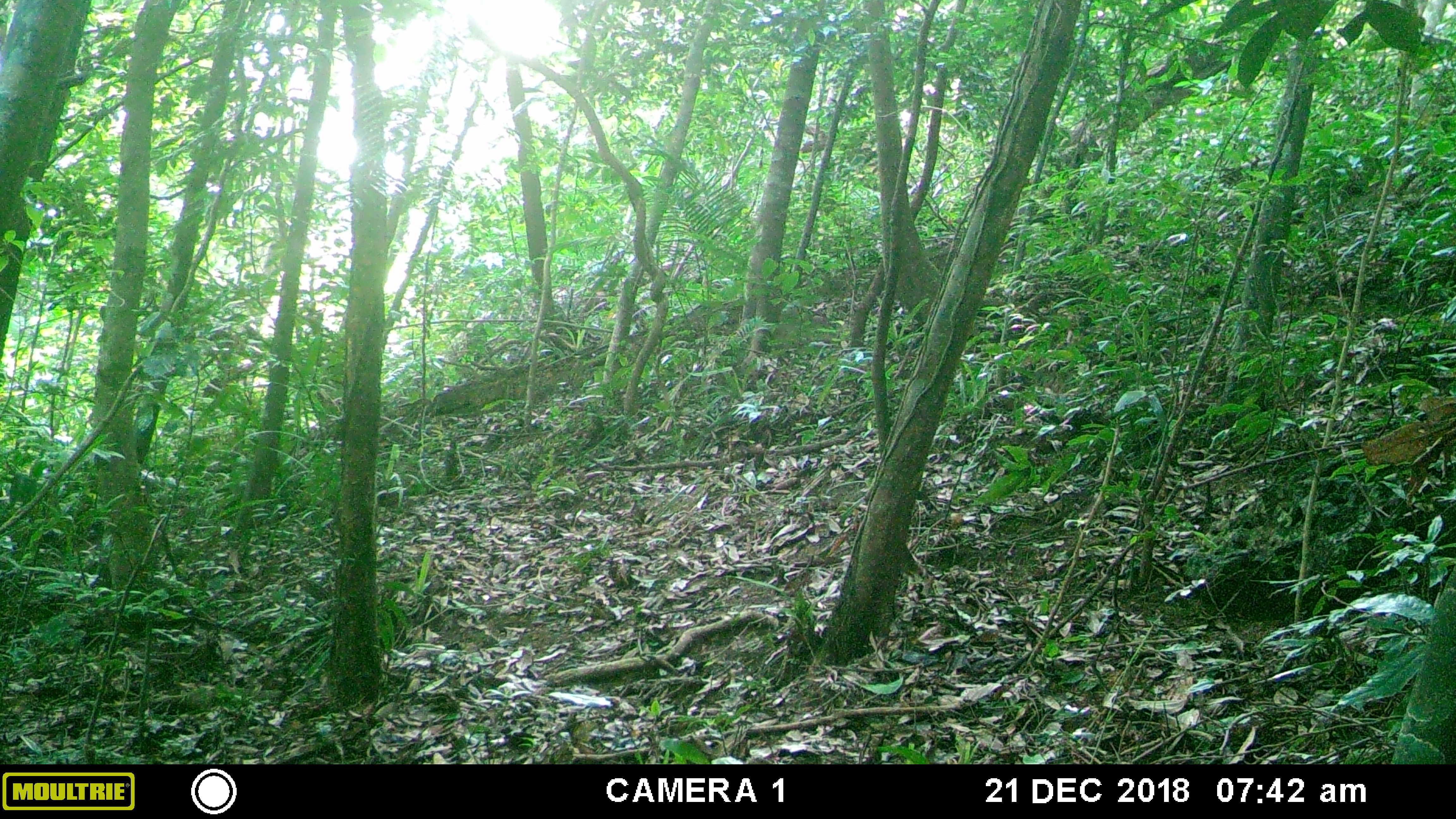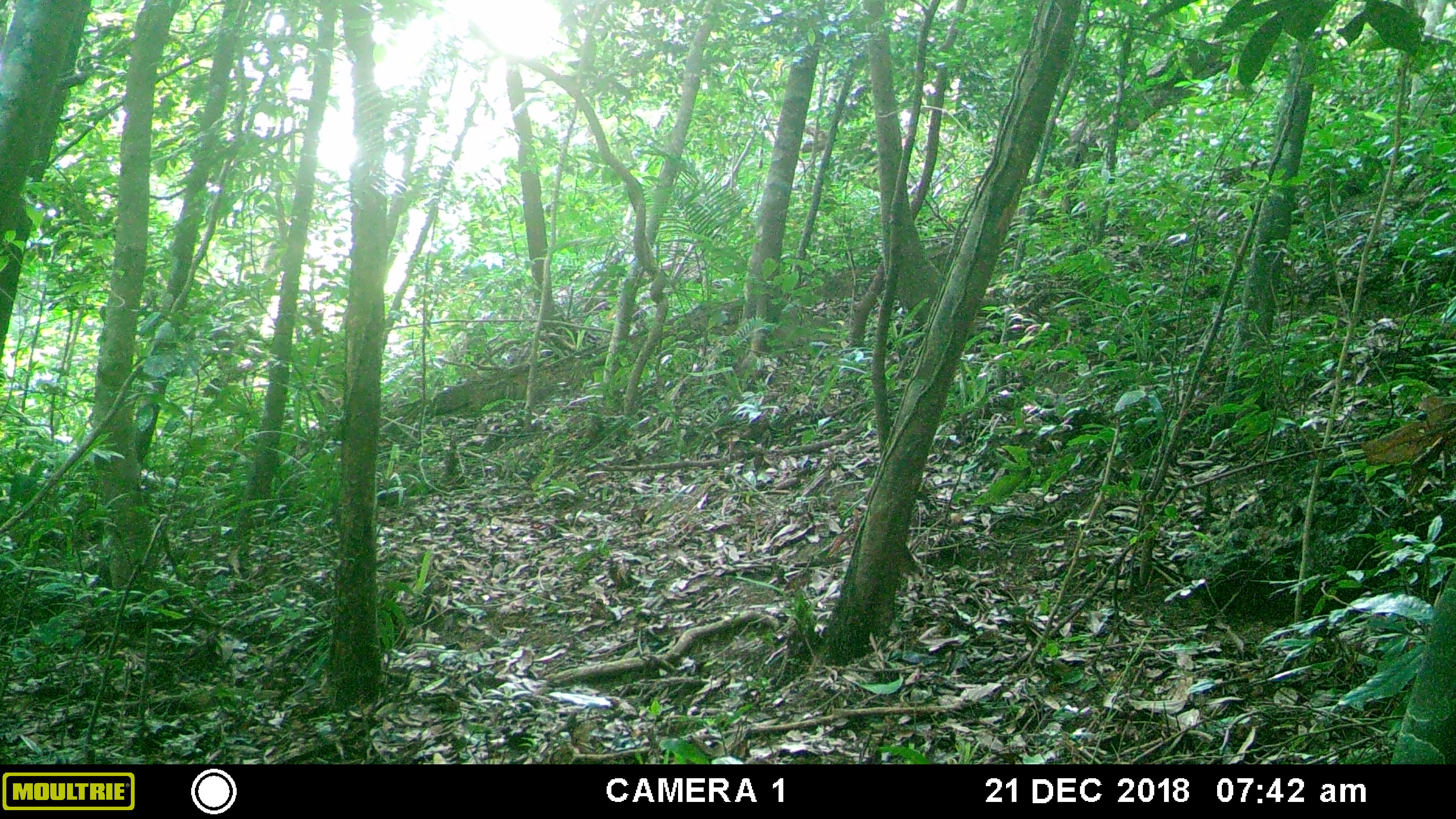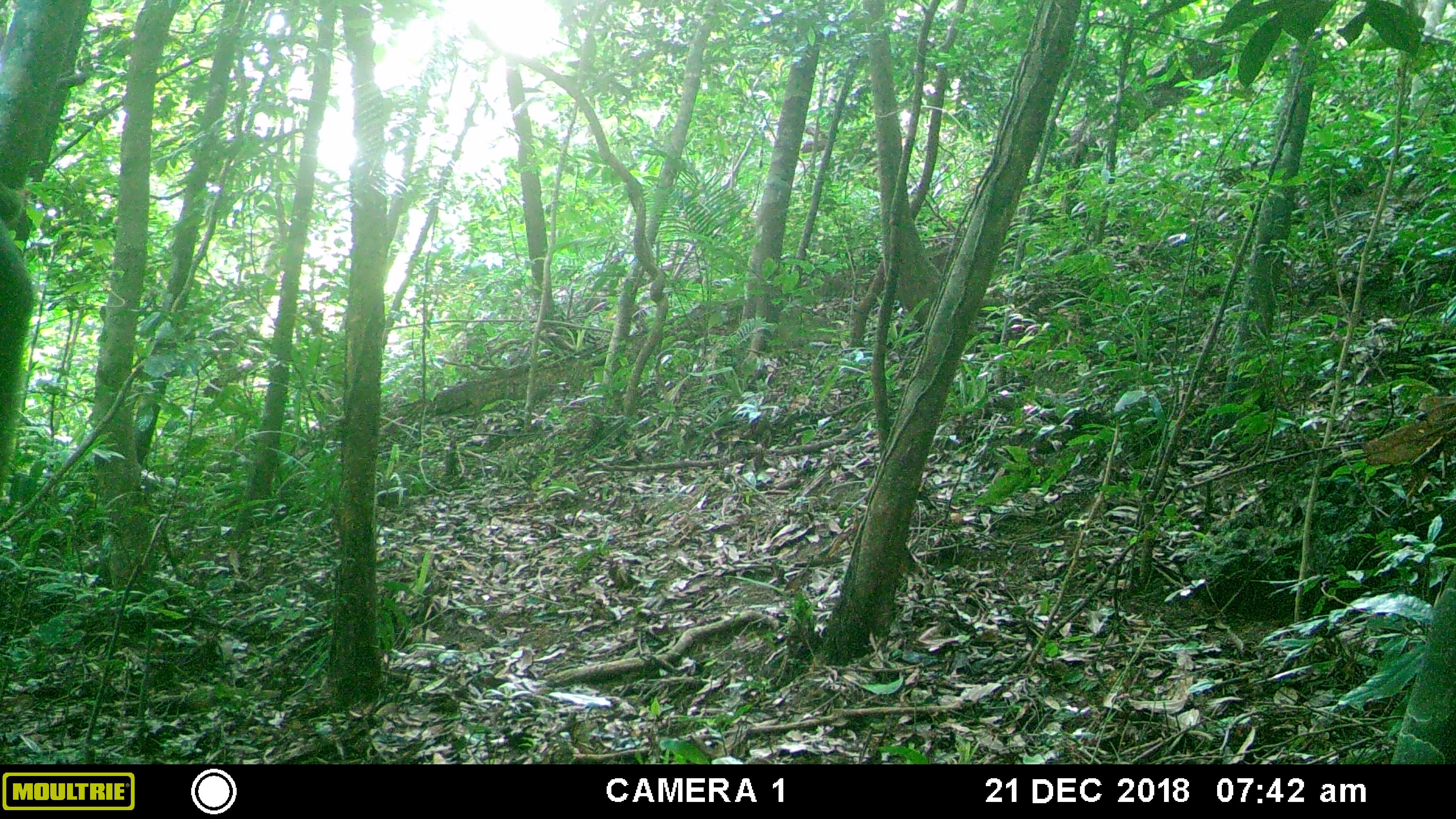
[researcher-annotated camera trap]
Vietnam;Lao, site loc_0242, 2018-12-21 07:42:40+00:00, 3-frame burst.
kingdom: Animalia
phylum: Chordata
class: Mammalia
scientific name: Mammalia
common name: mammal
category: unidentified small mammal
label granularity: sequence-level